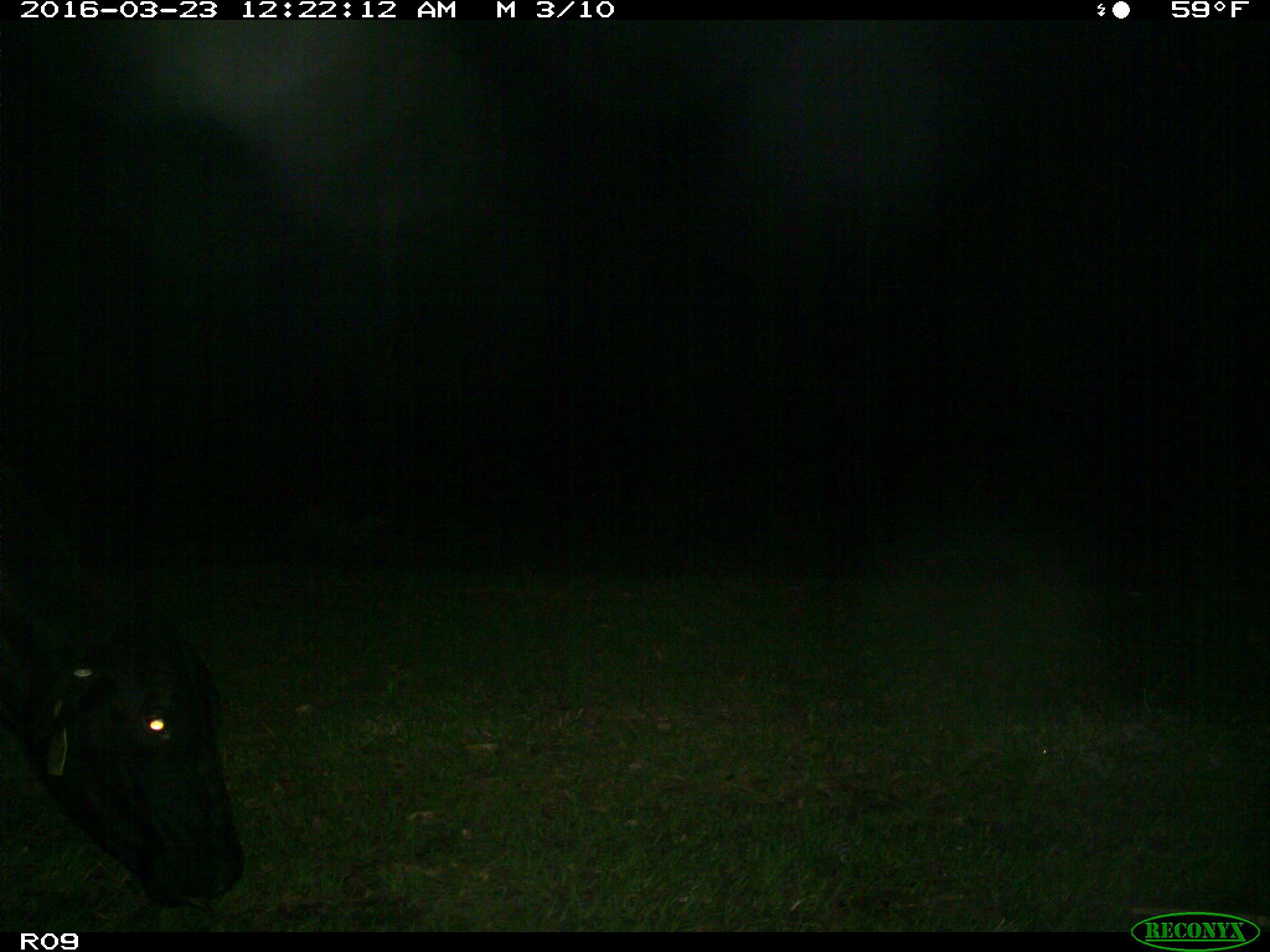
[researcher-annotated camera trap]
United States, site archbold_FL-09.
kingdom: Animalia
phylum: Chordata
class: Mammalia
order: Artiodactyla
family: Bovidae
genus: Bos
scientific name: Bos taurus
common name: domestic cow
Bos taurus (domestic cow).